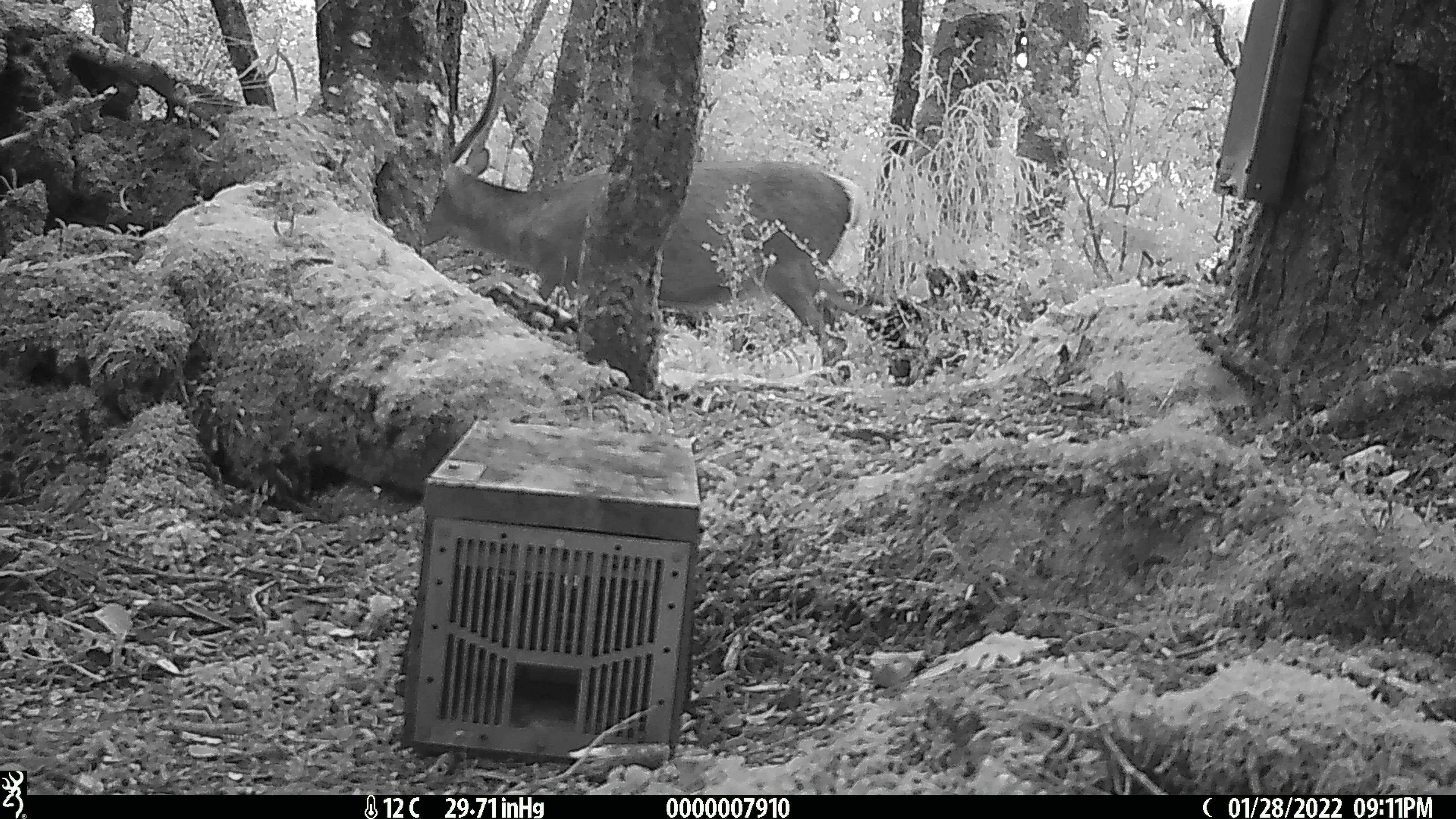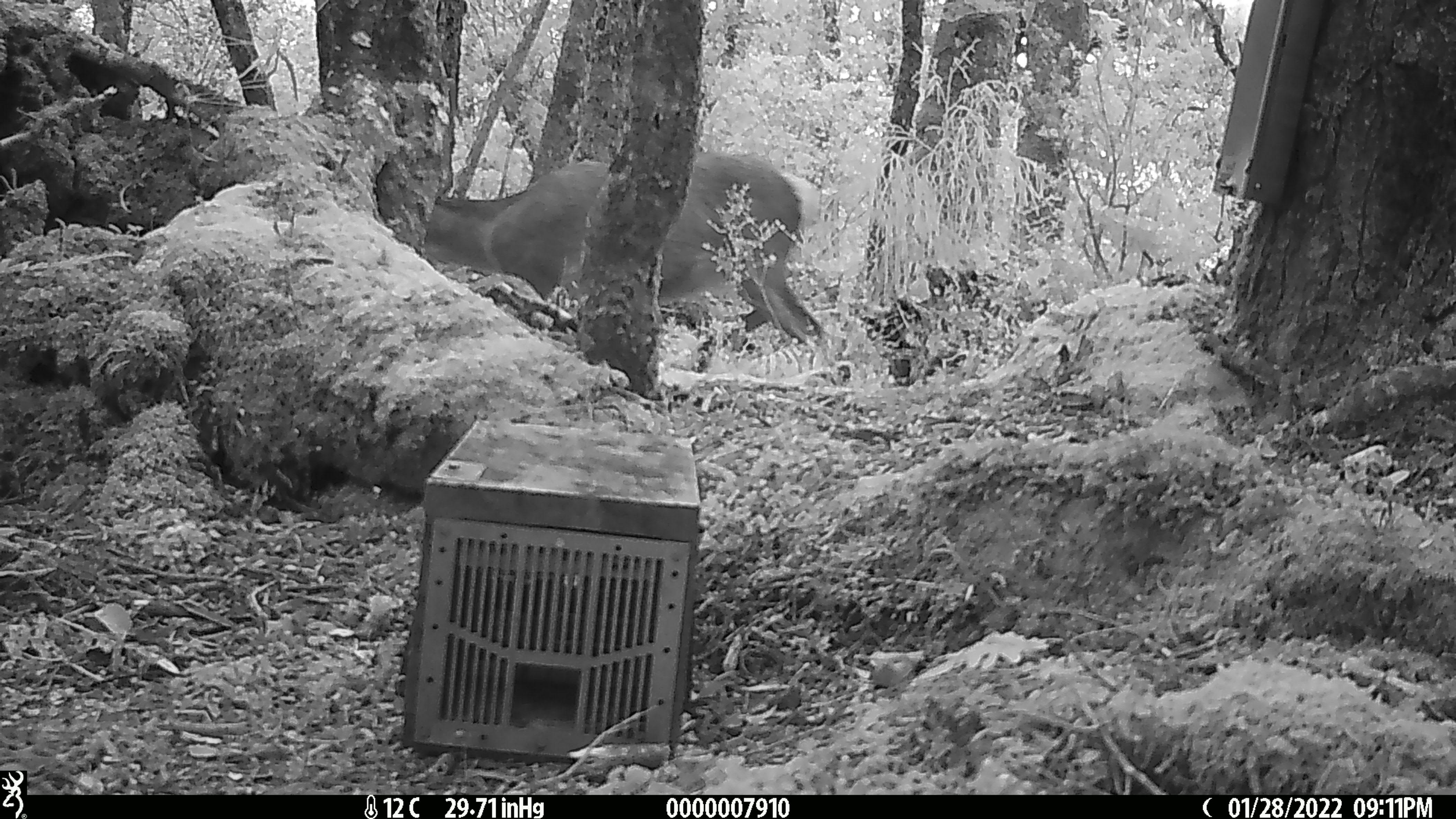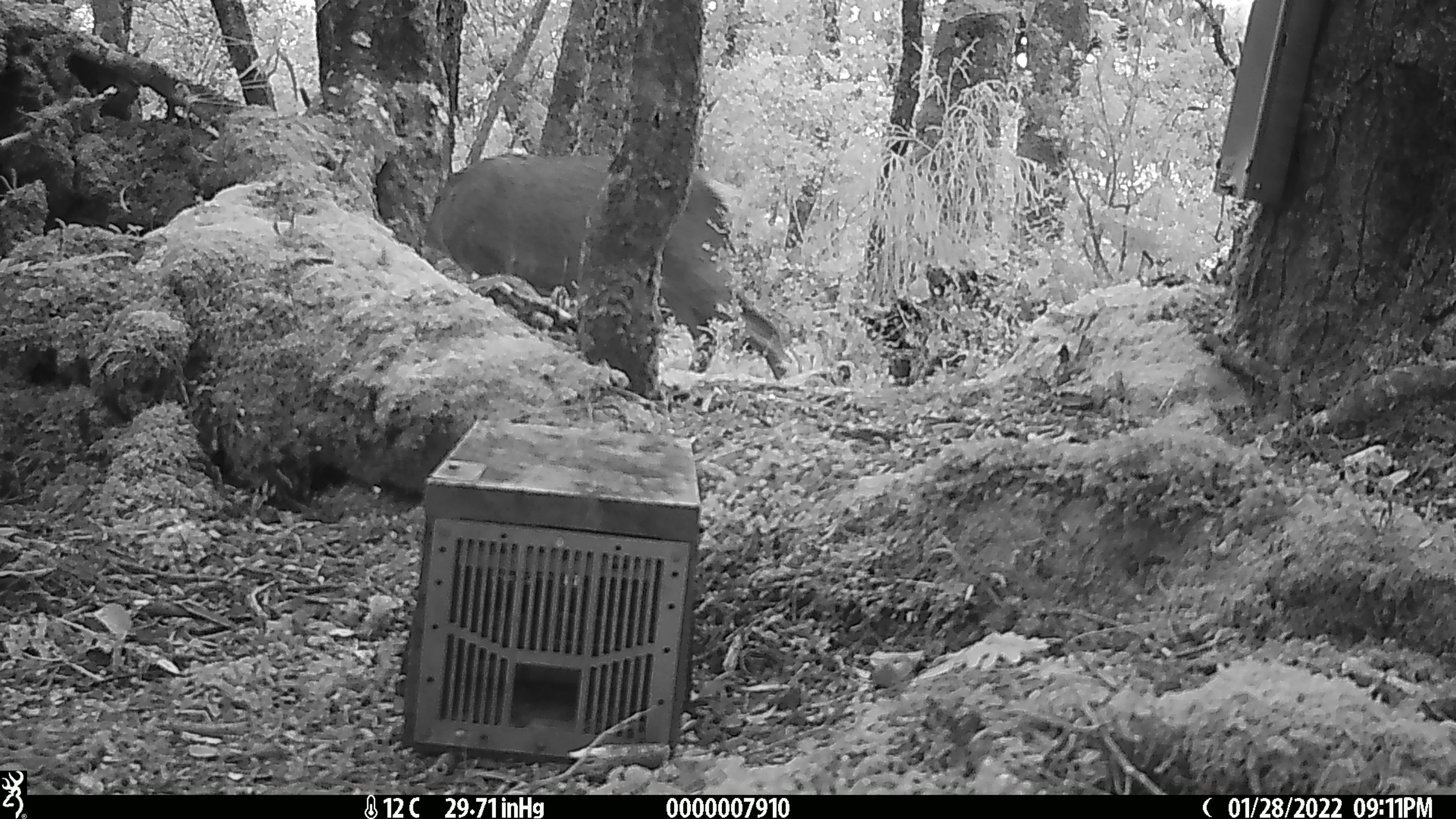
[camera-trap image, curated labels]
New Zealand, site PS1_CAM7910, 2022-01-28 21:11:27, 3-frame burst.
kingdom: Animalia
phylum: Chordata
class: Mammalia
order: Artiodactyla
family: Cervidae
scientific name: Cervidae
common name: deer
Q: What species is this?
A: Deer (Cervidae).